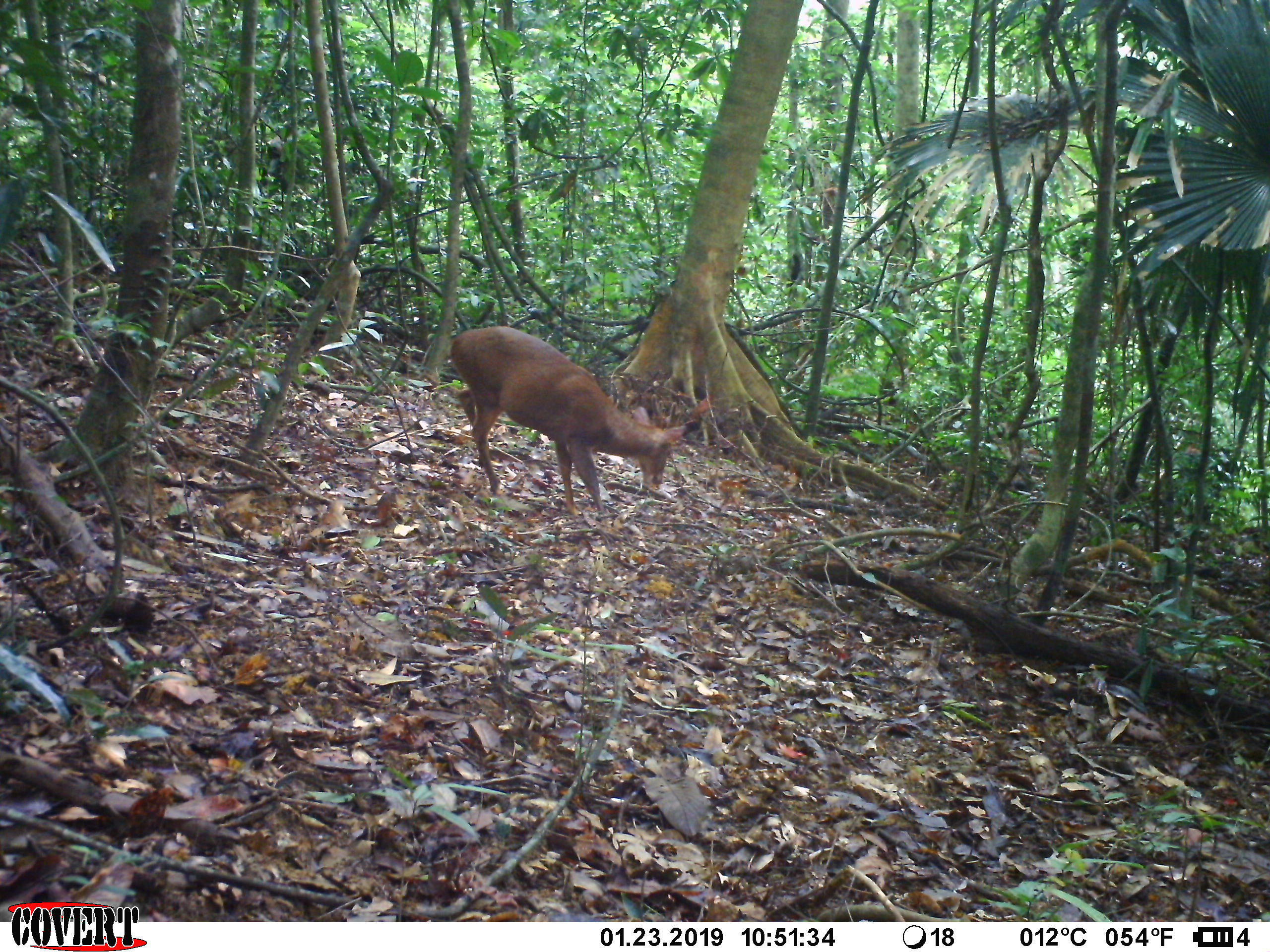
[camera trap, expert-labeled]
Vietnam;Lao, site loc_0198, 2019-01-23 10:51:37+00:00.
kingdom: Animalia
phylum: Chordata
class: Mammalia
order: Artiodactyla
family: Cervidae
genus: Muntiacus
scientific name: Muntiacus vuquangensis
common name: large-antlered muntjac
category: large antlered muntjac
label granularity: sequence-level